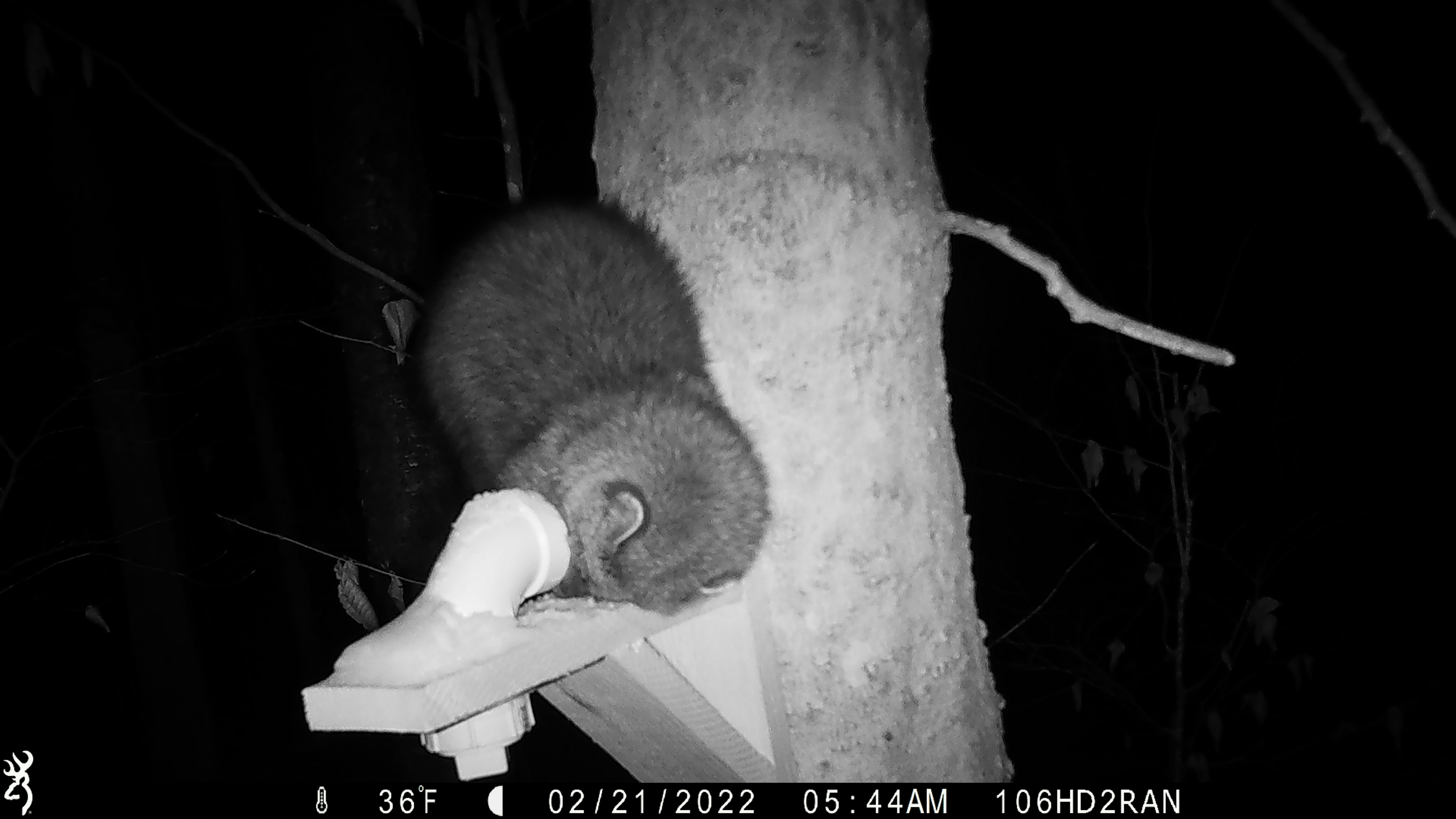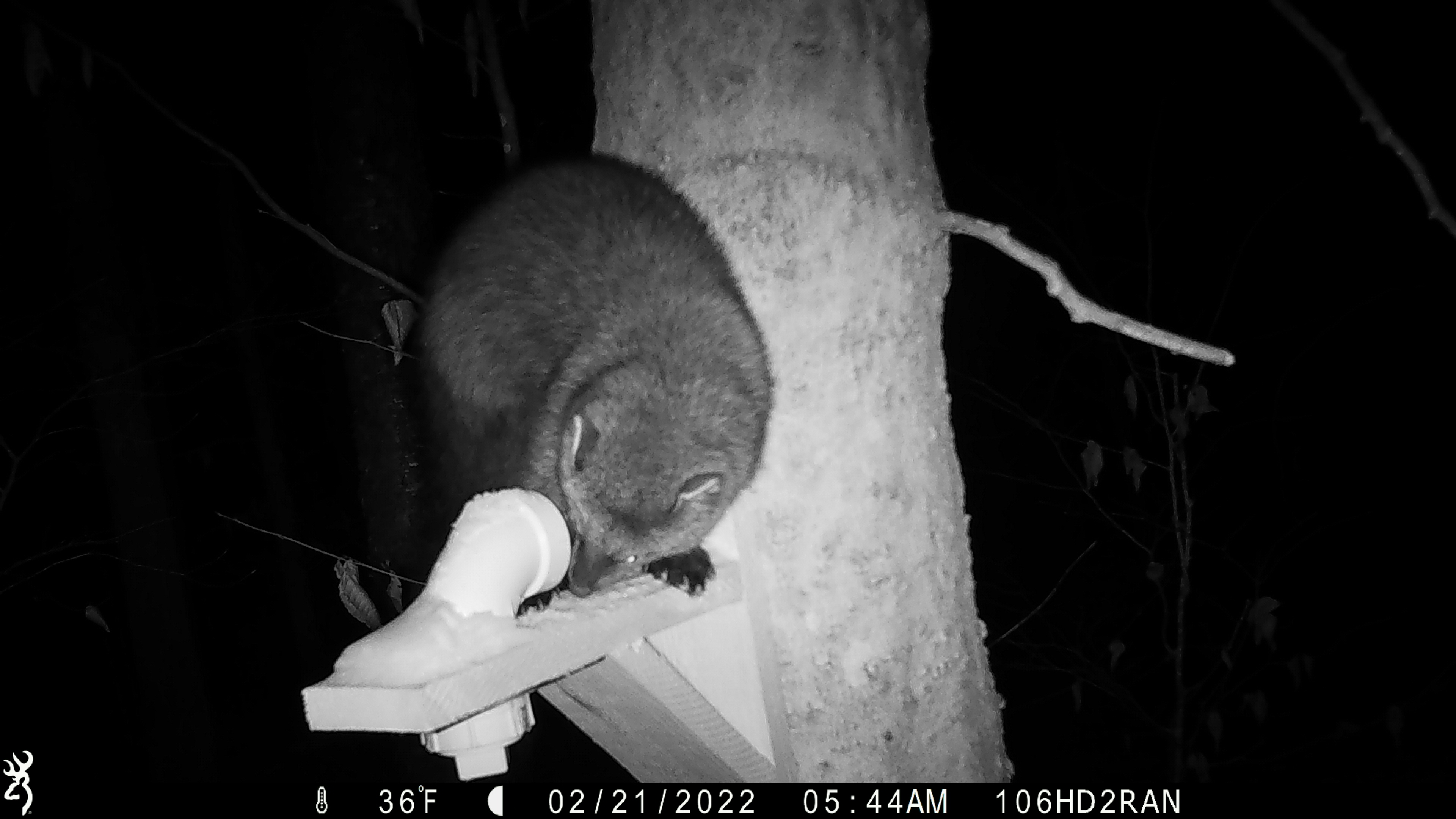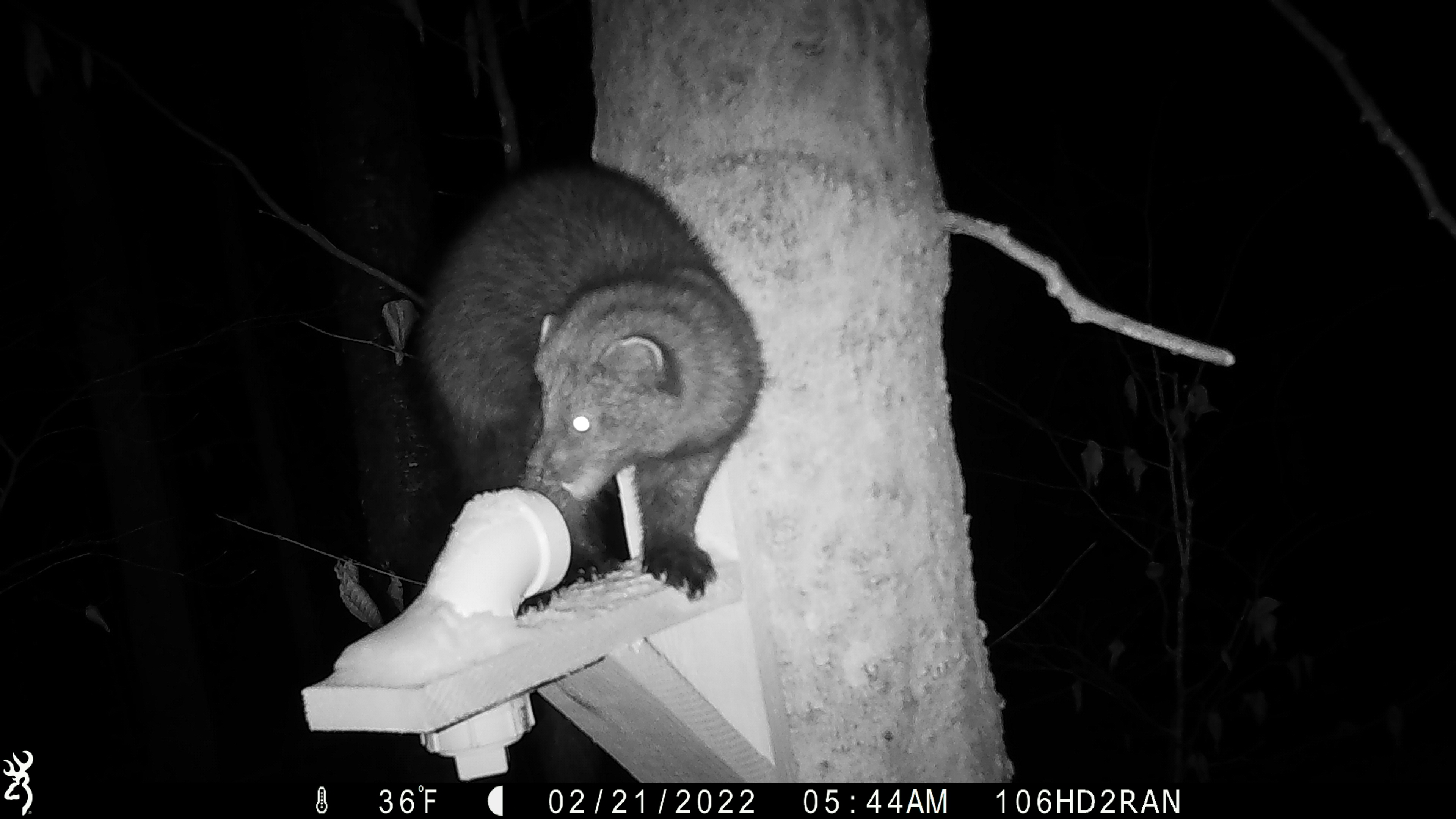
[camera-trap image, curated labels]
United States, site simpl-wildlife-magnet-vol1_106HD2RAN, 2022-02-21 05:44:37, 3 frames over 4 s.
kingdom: Animalia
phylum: Chordata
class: Mammalia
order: Carnivora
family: Mustelidae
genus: Pekania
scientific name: Pekania pennanti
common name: fisher